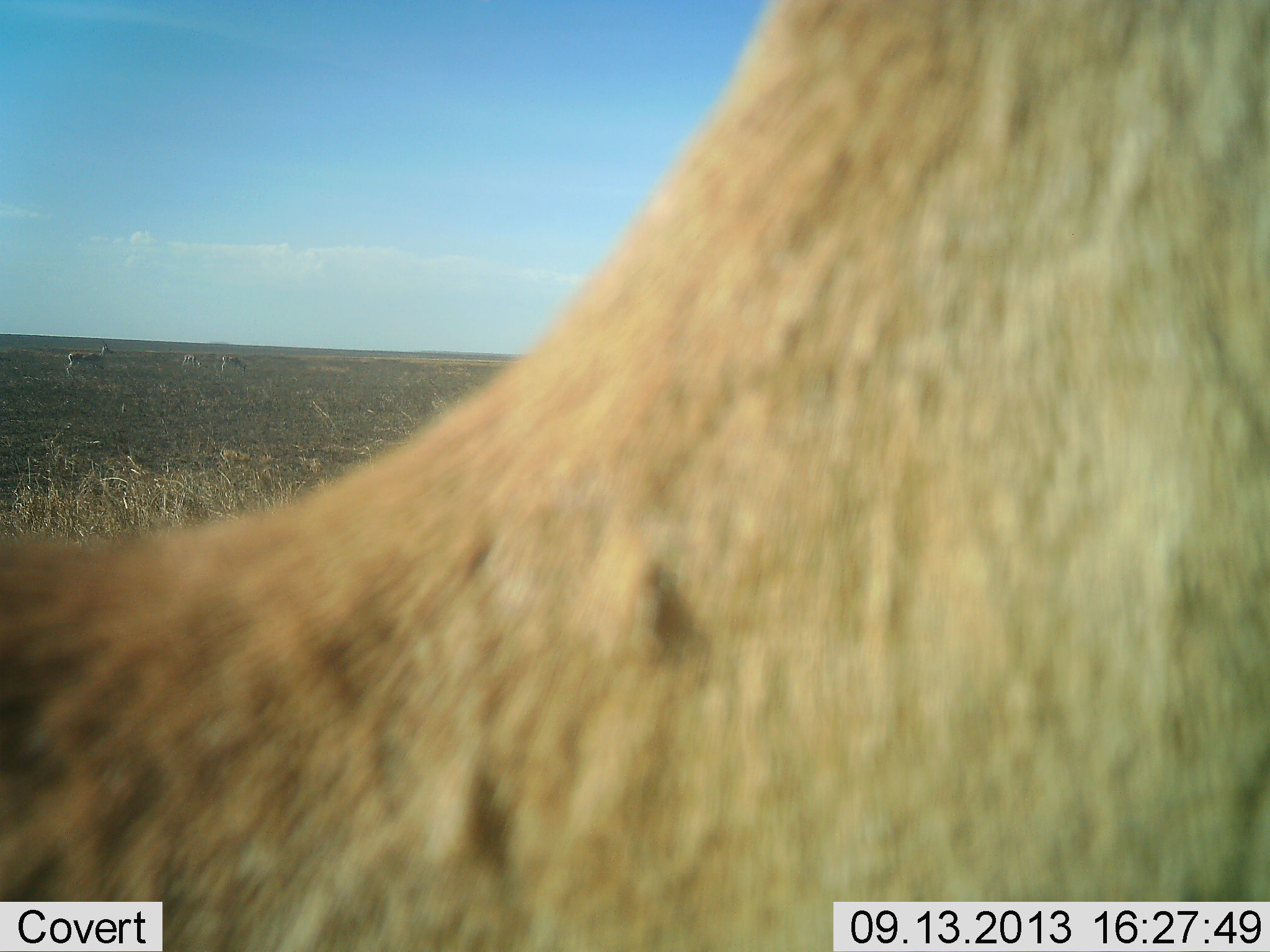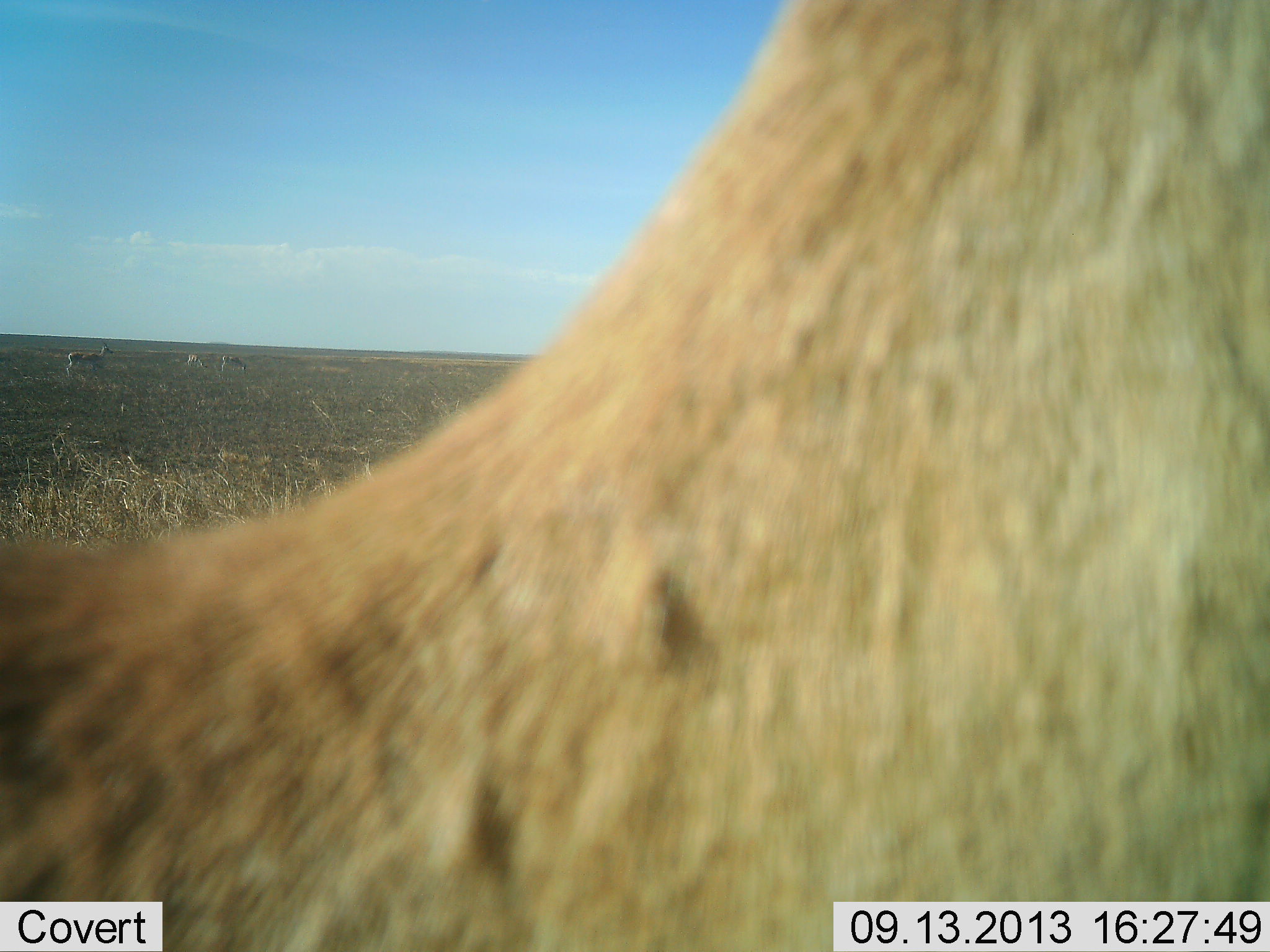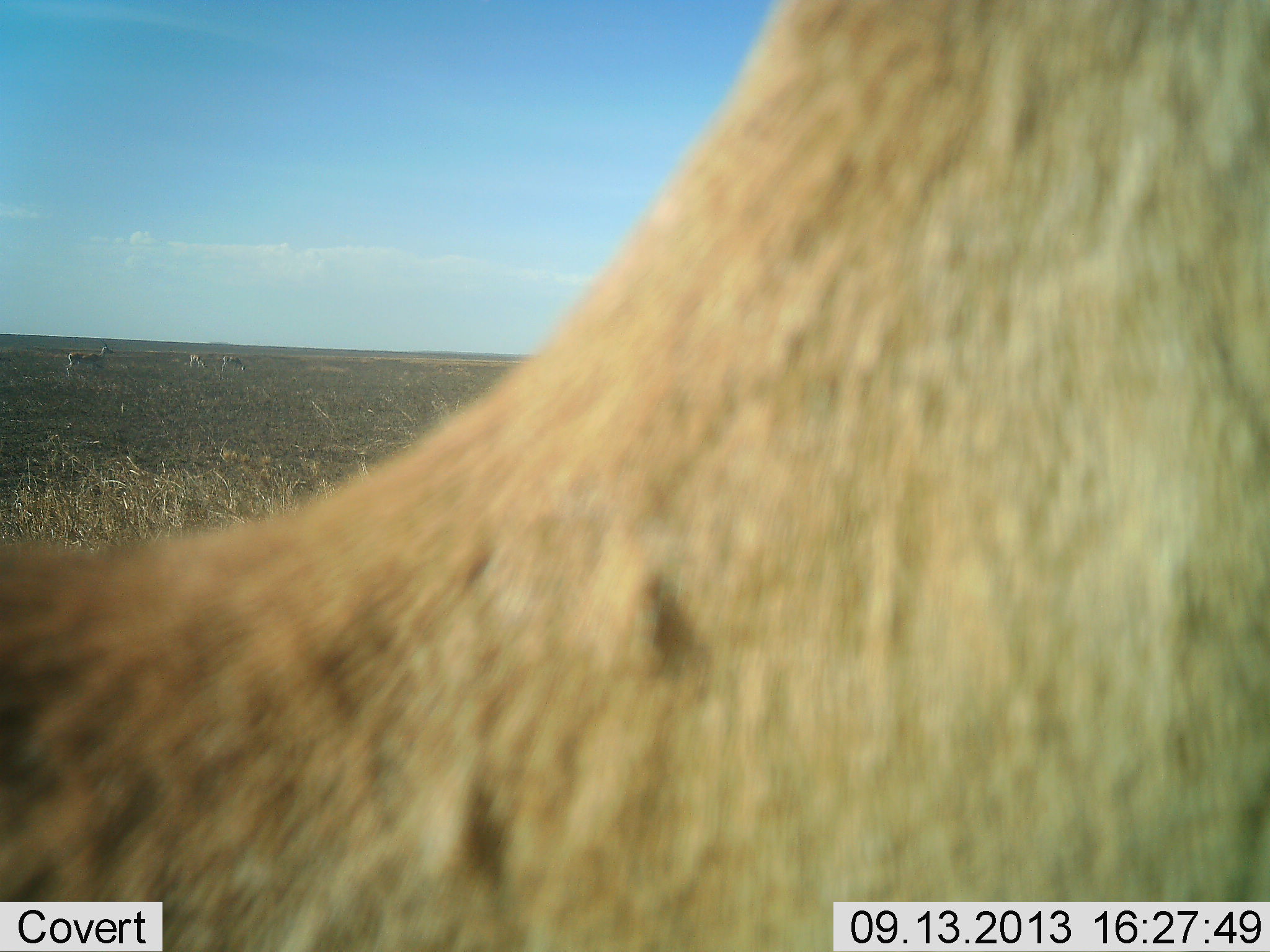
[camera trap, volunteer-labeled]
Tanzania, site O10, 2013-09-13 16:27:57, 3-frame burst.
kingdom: Animalia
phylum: Chordata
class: Mammalia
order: Artiodactyla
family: Bovidae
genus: Nanger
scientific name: Nanger granti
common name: grant's gazelle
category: gazellegrants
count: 2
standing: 100%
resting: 0%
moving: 0%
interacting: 0%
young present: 0%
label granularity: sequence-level